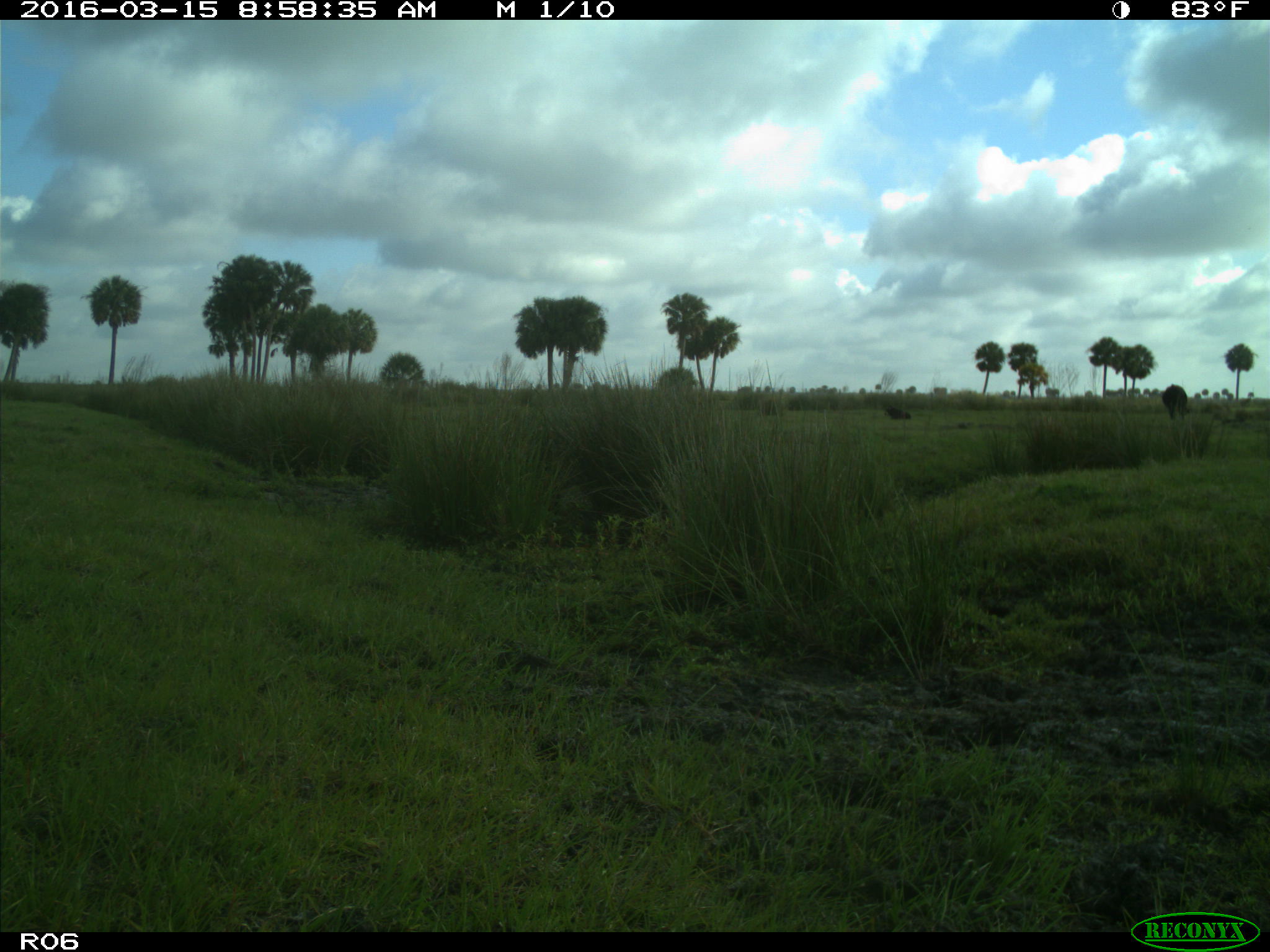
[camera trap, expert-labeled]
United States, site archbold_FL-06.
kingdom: Animalia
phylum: Chordata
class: Mammalia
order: Artiodactyla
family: Bovidae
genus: Bos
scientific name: Bos taurus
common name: domestic cow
Bos taurus (domestic cow).